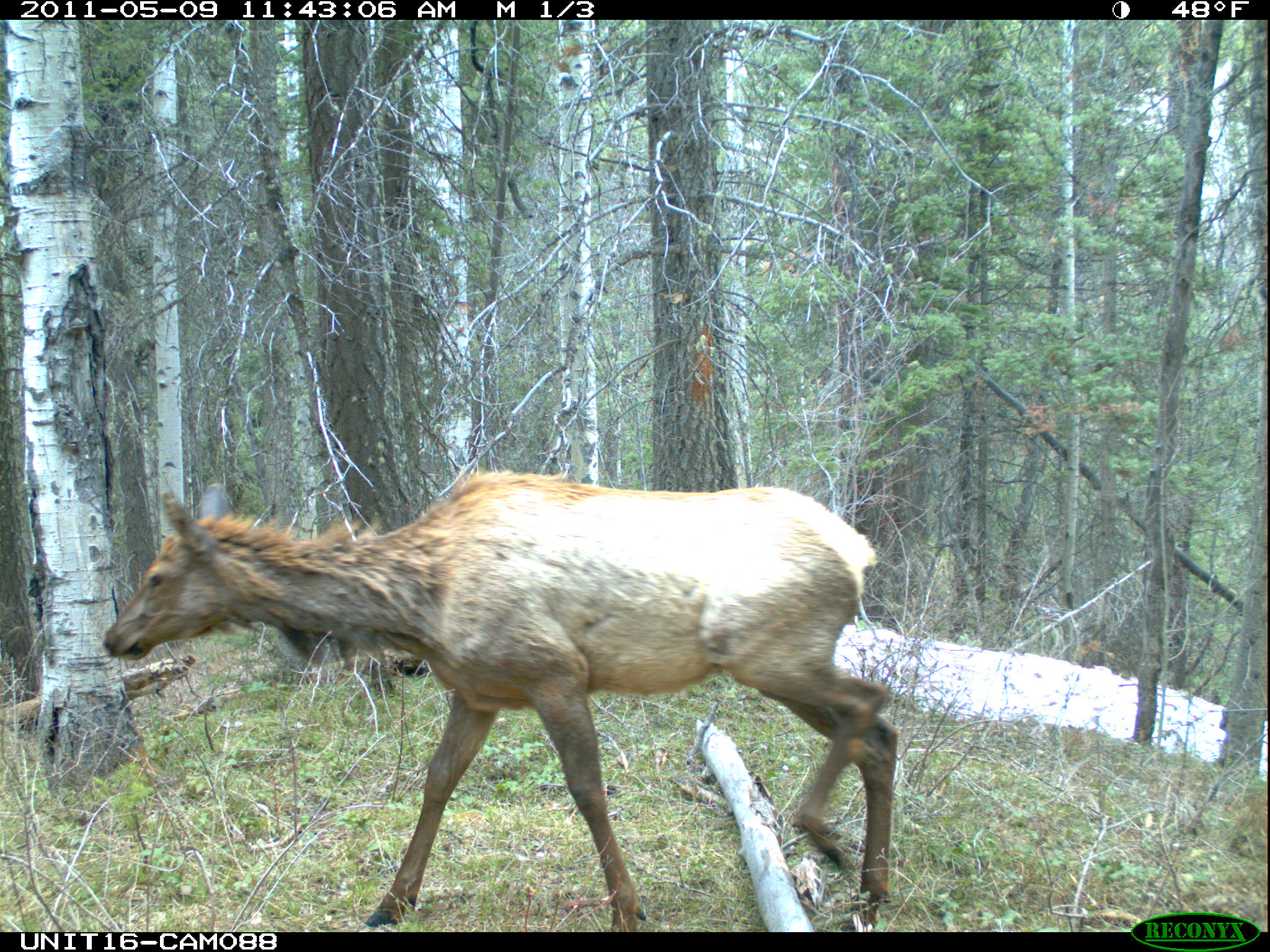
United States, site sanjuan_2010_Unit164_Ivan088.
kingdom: Animalia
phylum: Chordata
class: Mammalia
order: Artiodactyla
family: Cervidae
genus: Cervus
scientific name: Cervus elaphus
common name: red deer